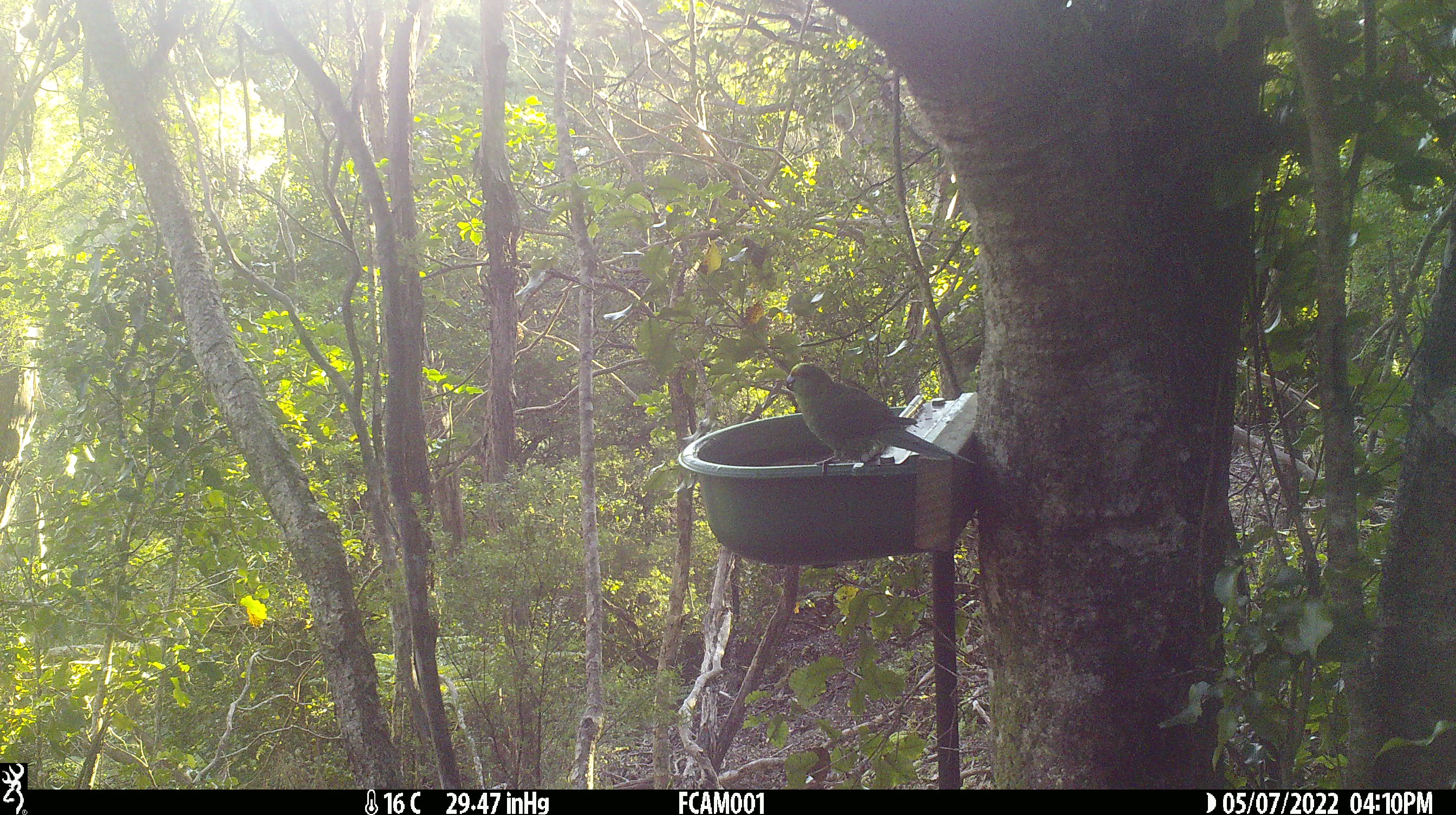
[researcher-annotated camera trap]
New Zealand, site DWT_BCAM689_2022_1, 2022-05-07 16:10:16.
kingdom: Animalia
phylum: Chordata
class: Aves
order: Psittaciformes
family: Psittaculidae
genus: Cyanoramphus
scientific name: Cyanoramphus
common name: parakeet